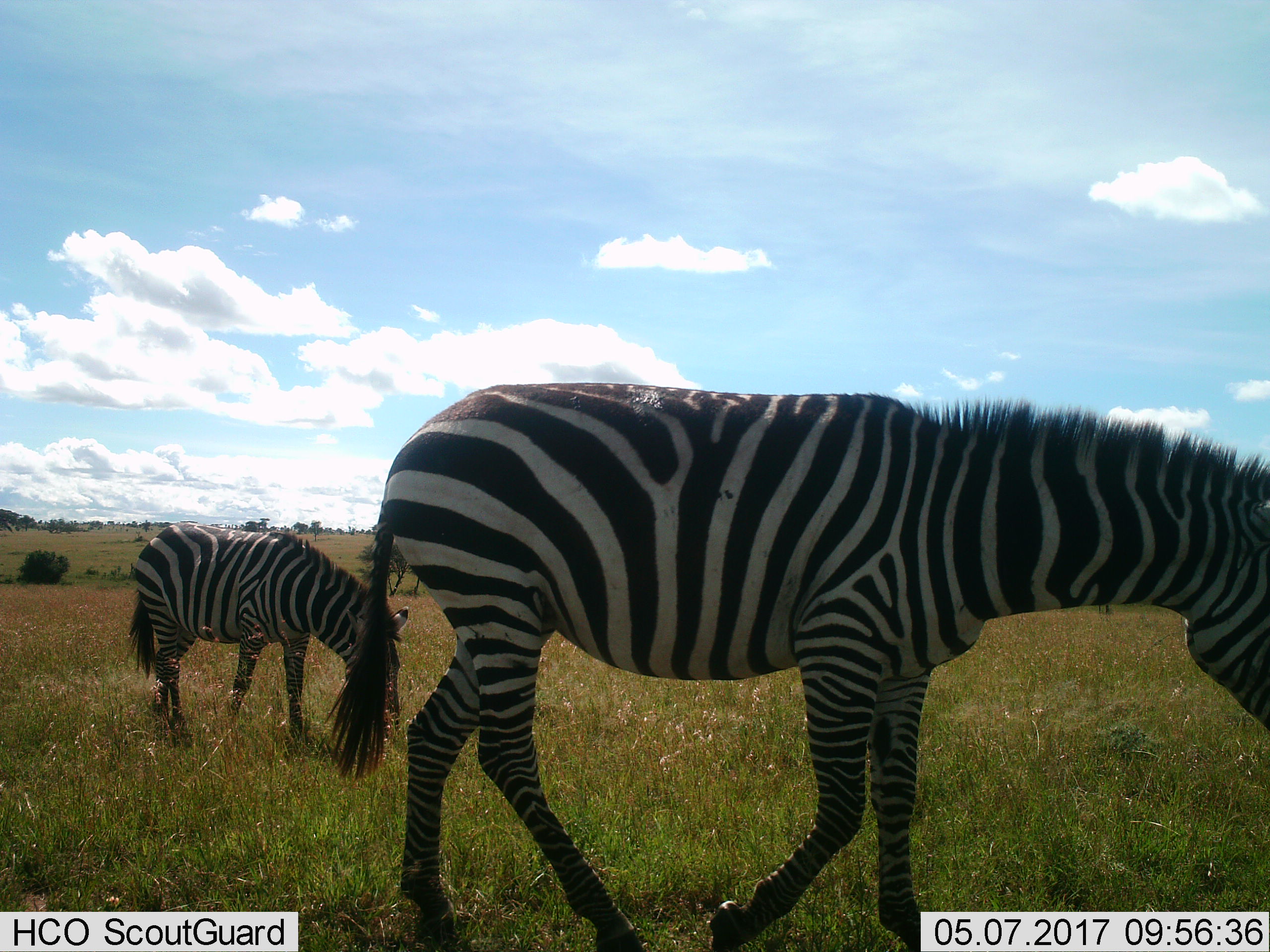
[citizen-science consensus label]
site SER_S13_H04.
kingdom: Animalia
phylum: Chordata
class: Mammalia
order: Perissodactyla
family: Equidae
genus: Equus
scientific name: Equus quagga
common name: plains zebra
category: zebraplains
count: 2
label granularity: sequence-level